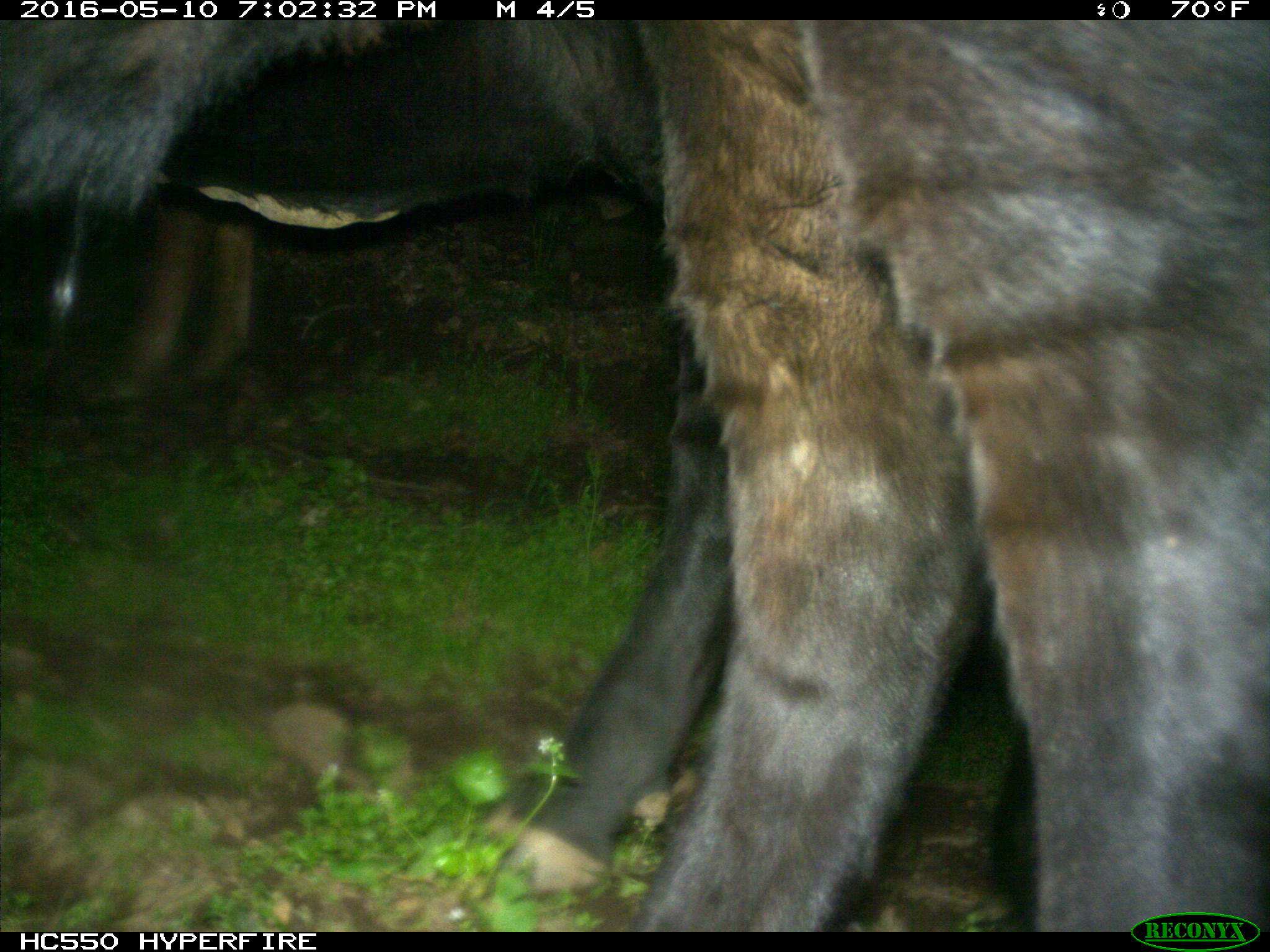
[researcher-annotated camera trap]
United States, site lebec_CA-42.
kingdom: Animalia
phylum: Chordata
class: Mammalia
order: Artiodactyla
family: Bovidae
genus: Bos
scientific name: Bos taurus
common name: domestic cow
Bos taurus (domestic cow).